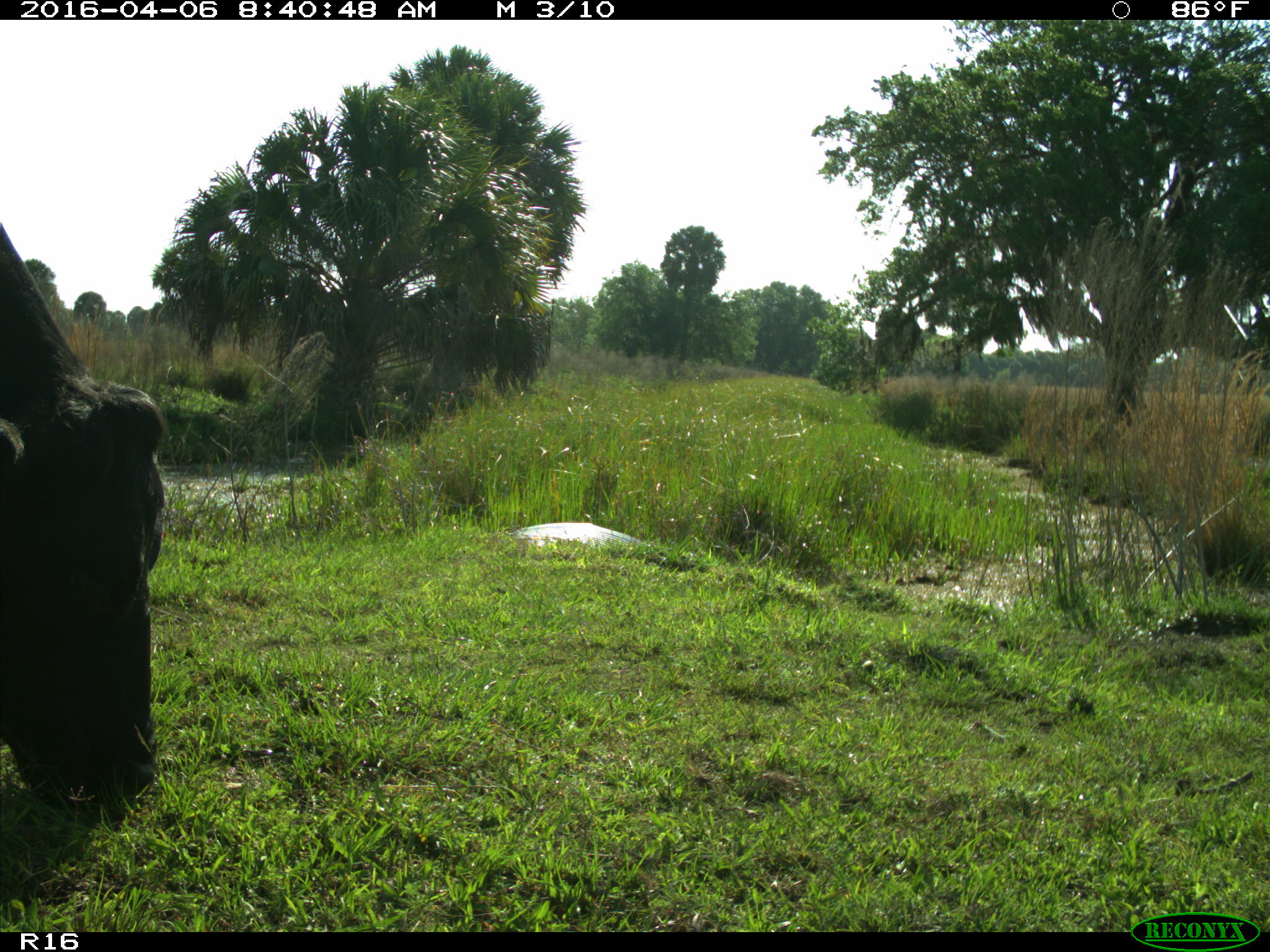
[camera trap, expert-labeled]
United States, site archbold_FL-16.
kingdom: Animalia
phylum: Chordata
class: Mammalia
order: Artiodactyla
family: Bovidae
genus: Bos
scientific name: Bos taurus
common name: domestic cow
Bos taurus (domestic cow).